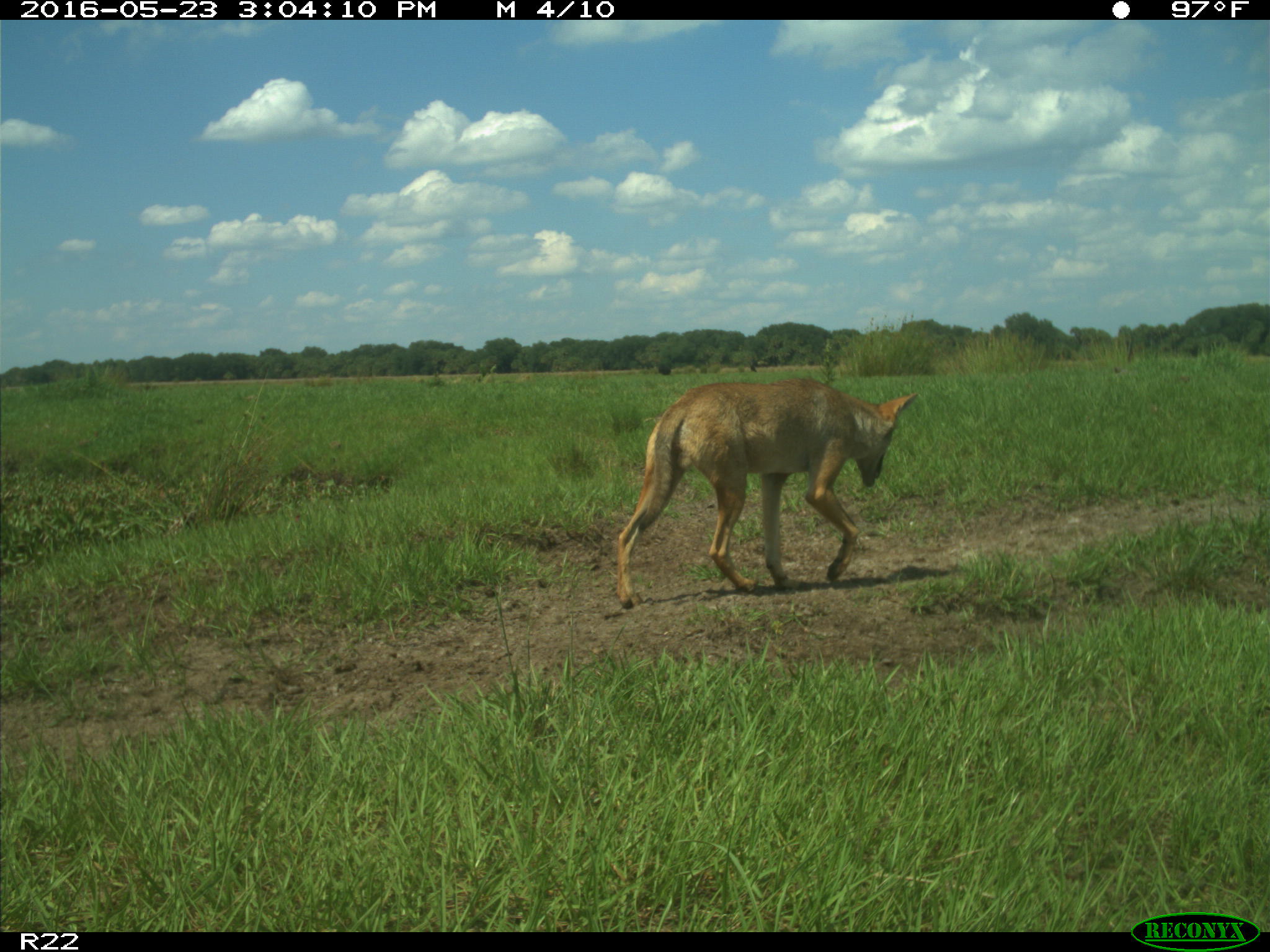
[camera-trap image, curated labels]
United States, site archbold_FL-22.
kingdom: Animalia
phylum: Chordata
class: Mammalia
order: Carnivora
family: Canidae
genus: Canis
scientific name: Canis latrans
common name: coyote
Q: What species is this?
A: Canis latrans (coyote).